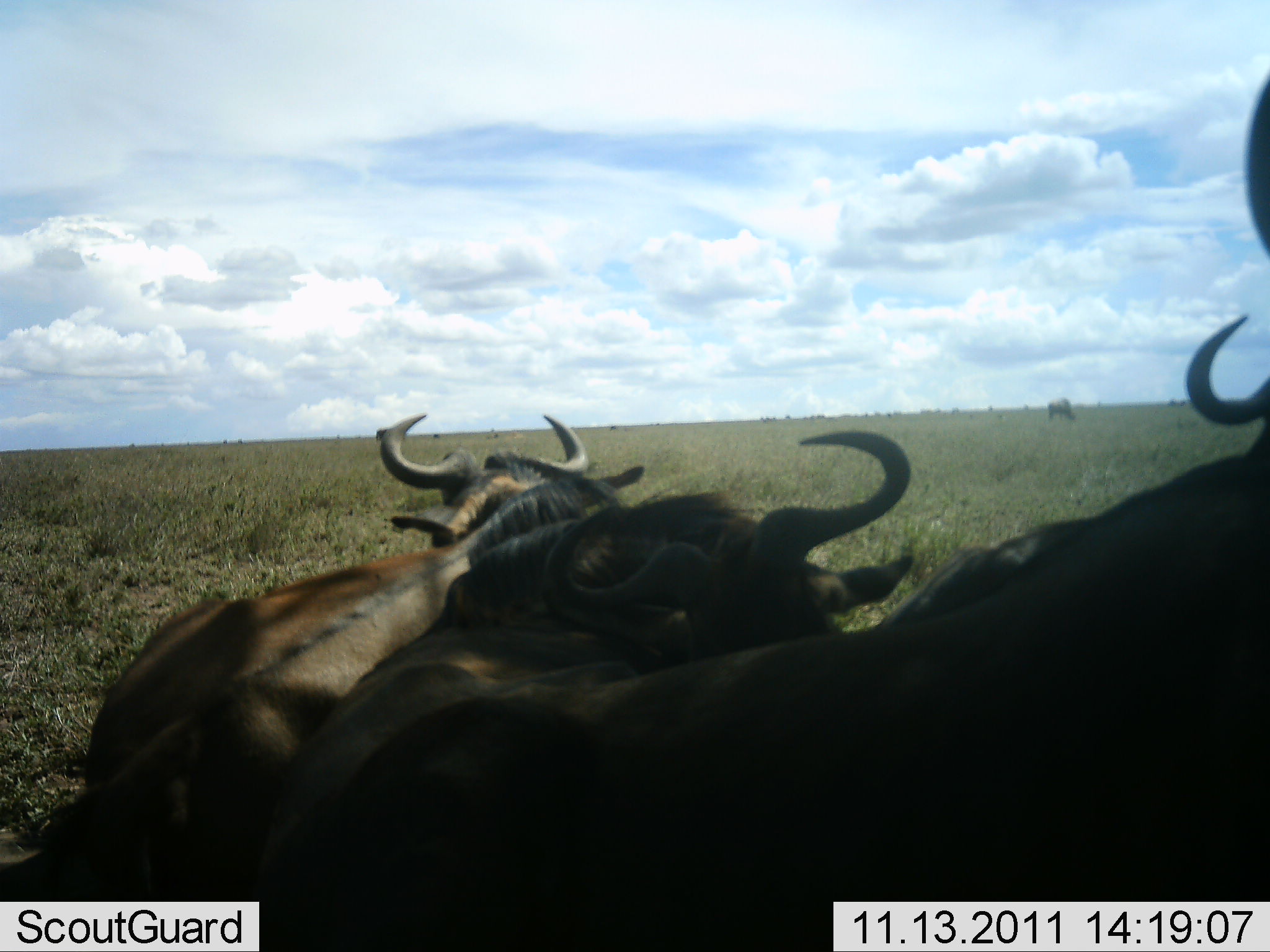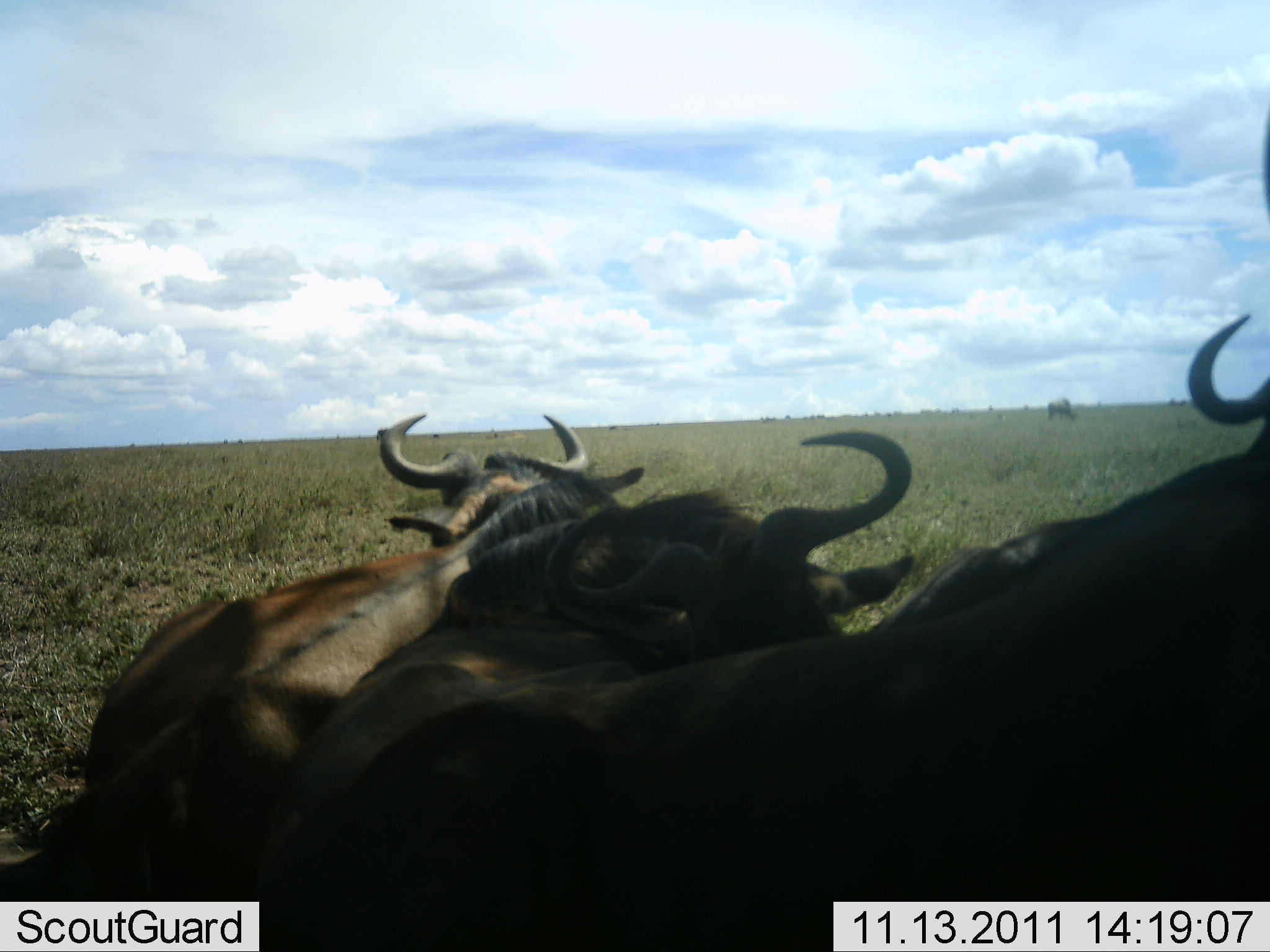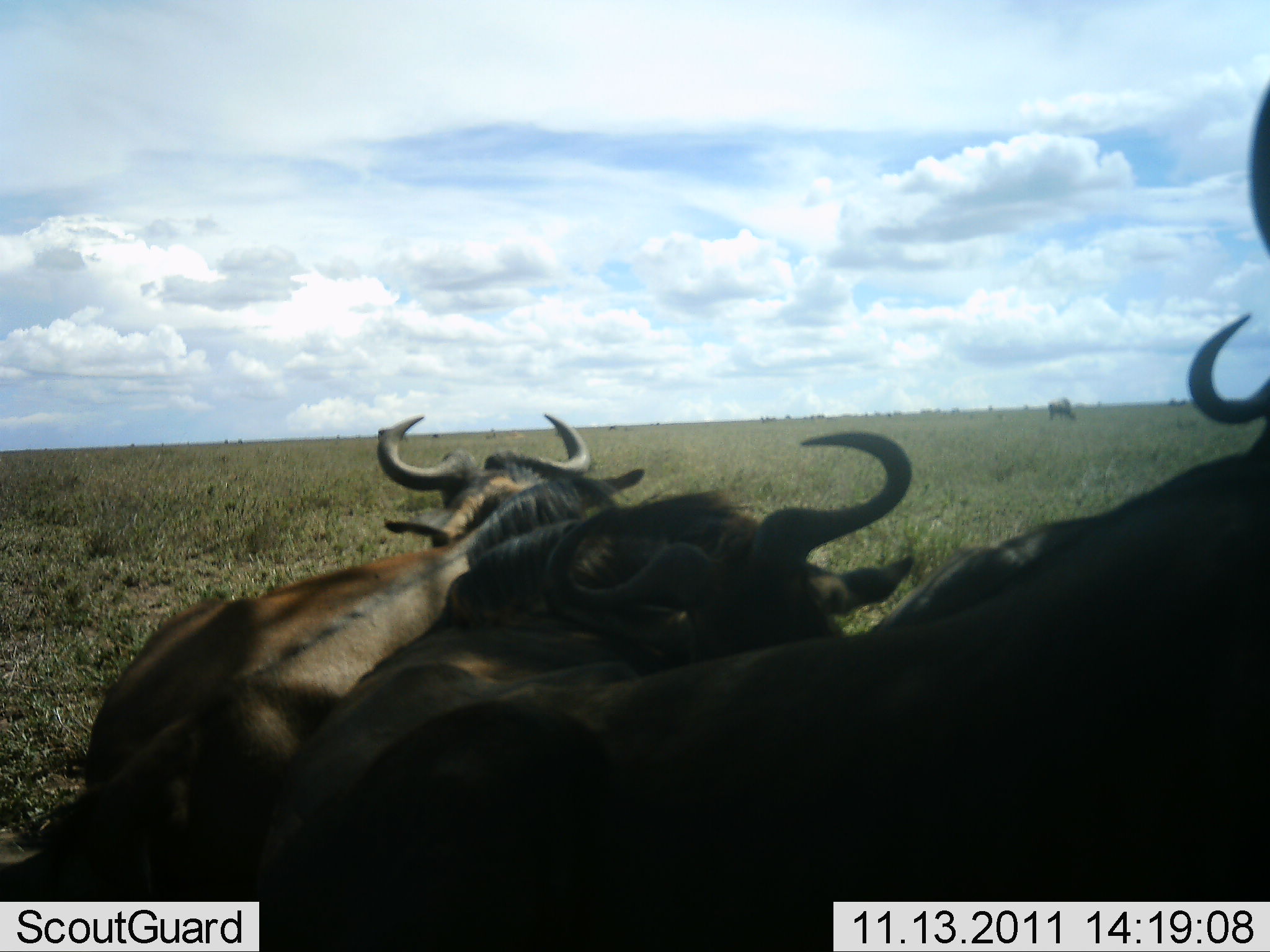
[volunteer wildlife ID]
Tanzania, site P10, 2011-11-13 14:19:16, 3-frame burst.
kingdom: Animalia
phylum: Chordata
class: Mammalia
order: Artiodactyla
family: Bovidae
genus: Connochaetes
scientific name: Connochaetes taurinus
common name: blue wildebeest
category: wildebeest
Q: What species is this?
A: Wildebeest (blue wildebeest) (Connochaetes taurinus).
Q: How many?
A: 5.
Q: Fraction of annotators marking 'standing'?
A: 42%.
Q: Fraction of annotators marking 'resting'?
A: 75%.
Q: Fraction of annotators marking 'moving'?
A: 0%.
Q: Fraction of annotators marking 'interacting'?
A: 0%.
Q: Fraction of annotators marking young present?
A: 0%.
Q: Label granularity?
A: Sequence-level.